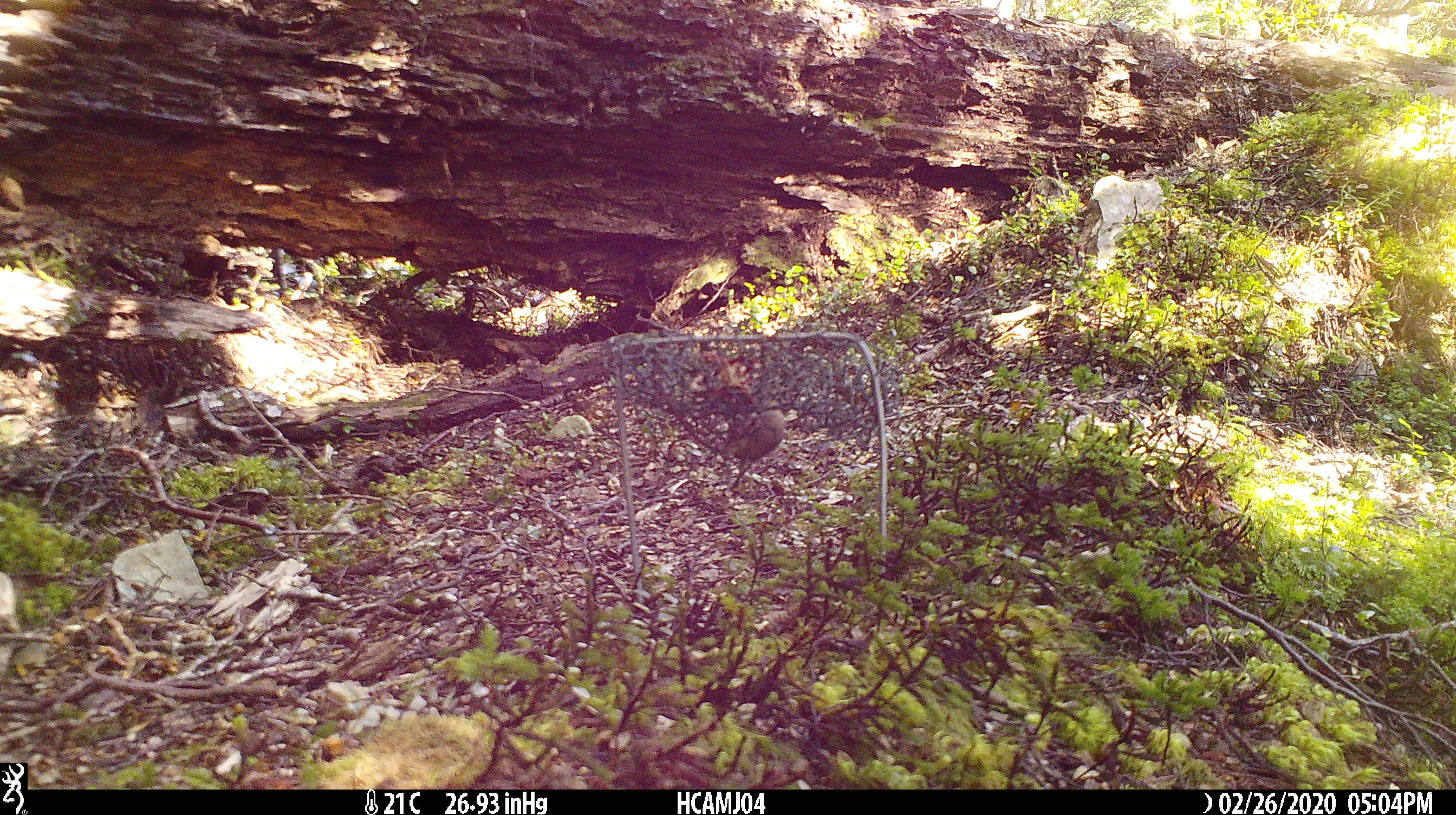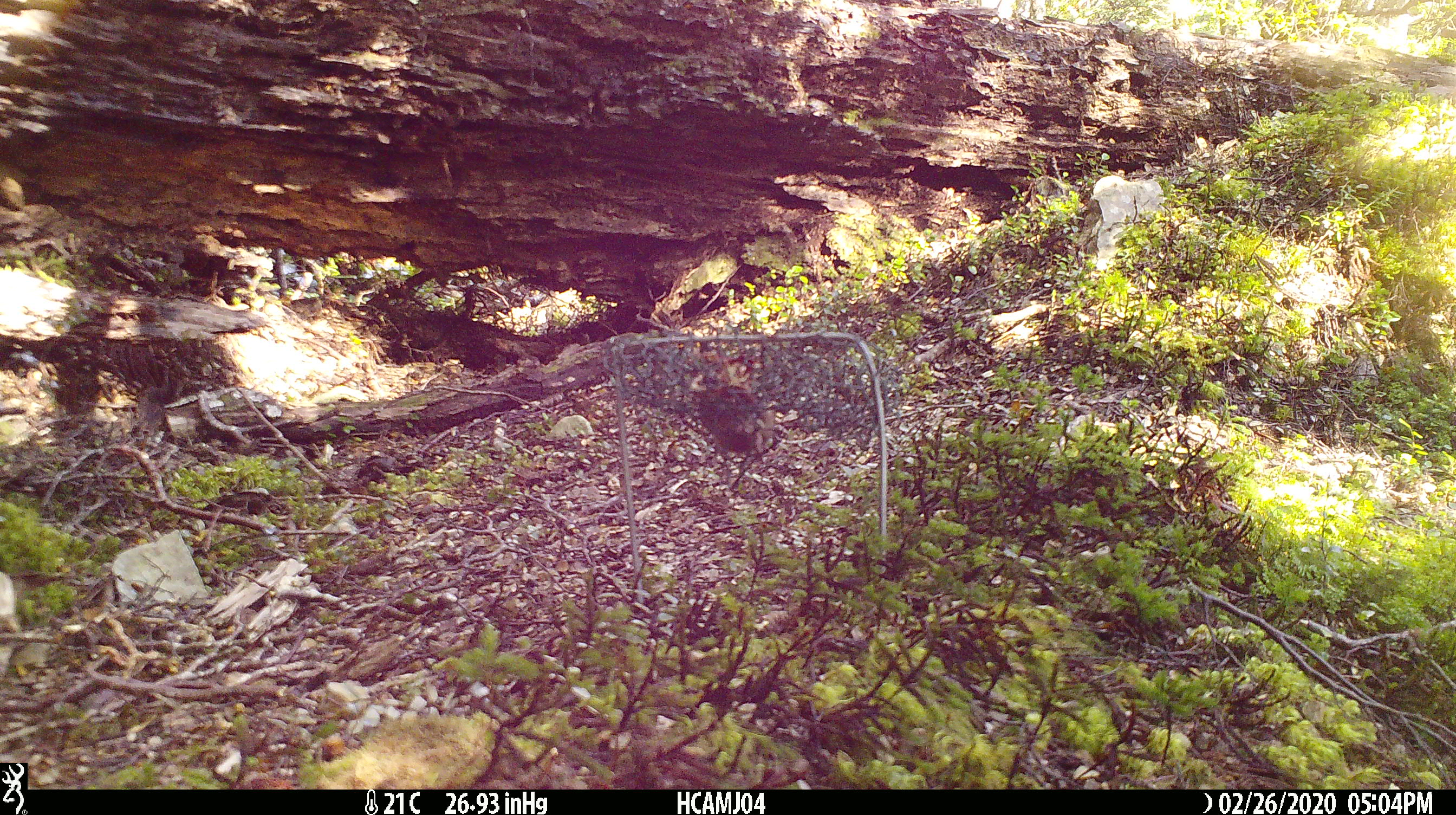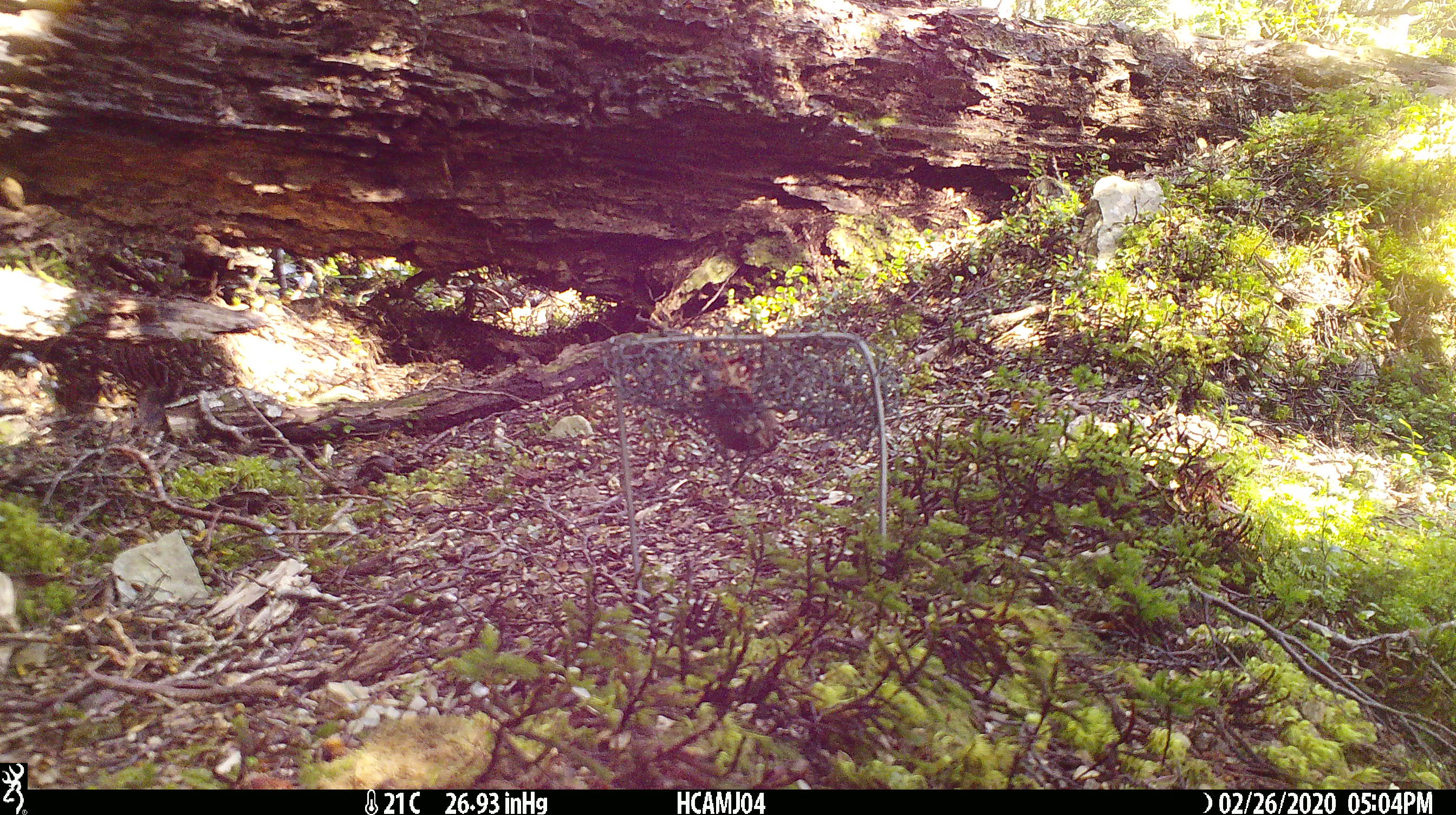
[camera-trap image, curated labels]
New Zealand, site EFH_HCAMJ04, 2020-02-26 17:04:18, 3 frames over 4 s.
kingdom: Animalia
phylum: Chordata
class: Mammalia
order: Rodentia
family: Muridae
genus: Mus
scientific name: Mus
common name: mouse